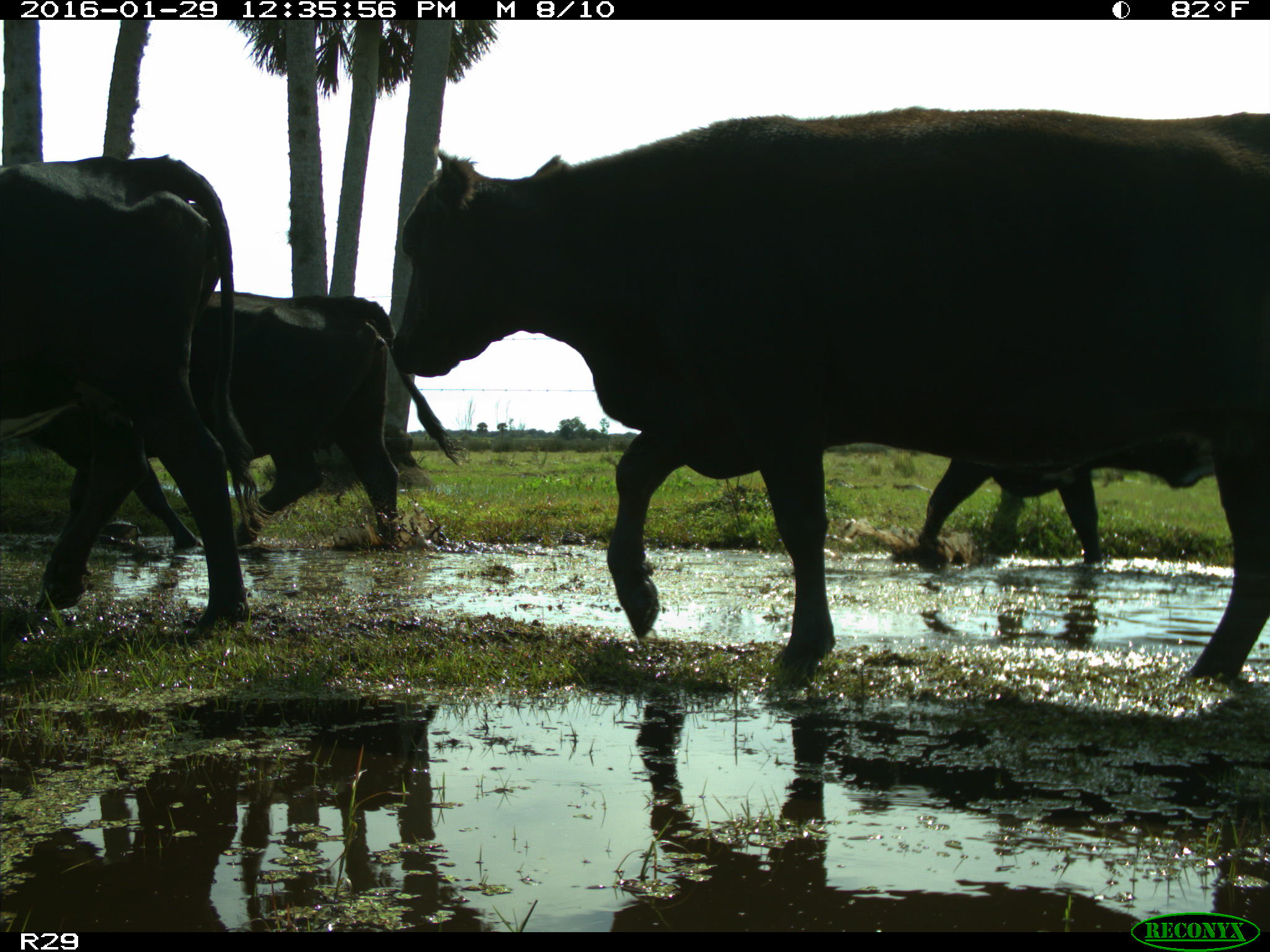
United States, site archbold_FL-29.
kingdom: Animalia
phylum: Chordata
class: Mammalia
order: Artiodactyla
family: Bovidae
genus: Bos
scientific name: Bos taurus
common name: domestic cow